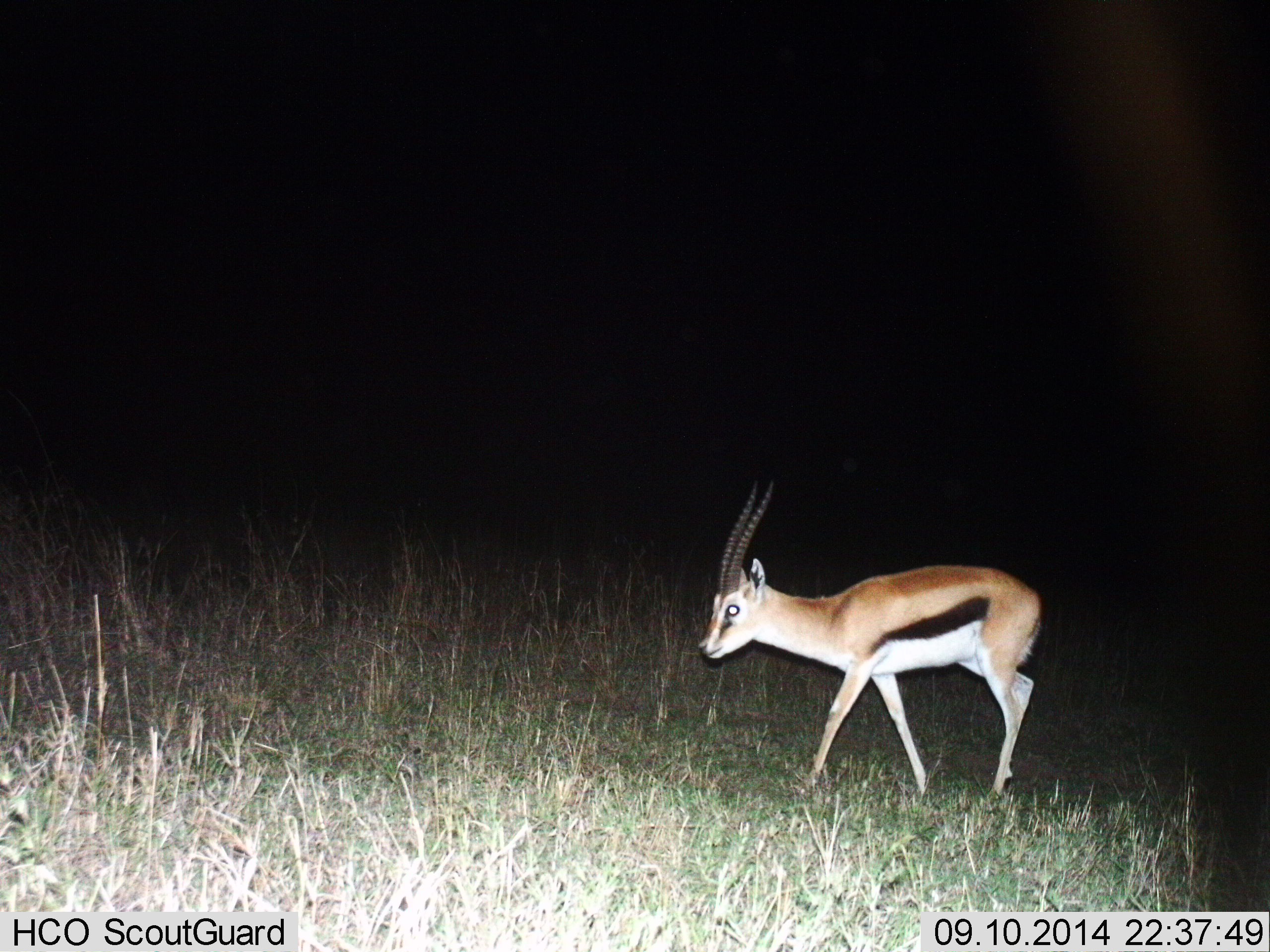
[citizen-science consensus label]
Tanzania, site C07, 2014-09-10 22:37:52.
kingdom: Animalia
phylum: Chordata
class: Mammalia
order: Artiodactyla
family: Bovidae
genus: Eudorcas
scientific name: Eudorcas thomsonii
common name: thomson's gazelle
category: gazellethomsons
Gazellethomsons (thomson's gazelle) (Eudorcas thomsonii), count 1. Behavior (volunteer vote fractions): standing 40%, resting 0%, moving 60%, interacting 0%. Young present (vote fraction): 0%. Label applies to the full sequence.